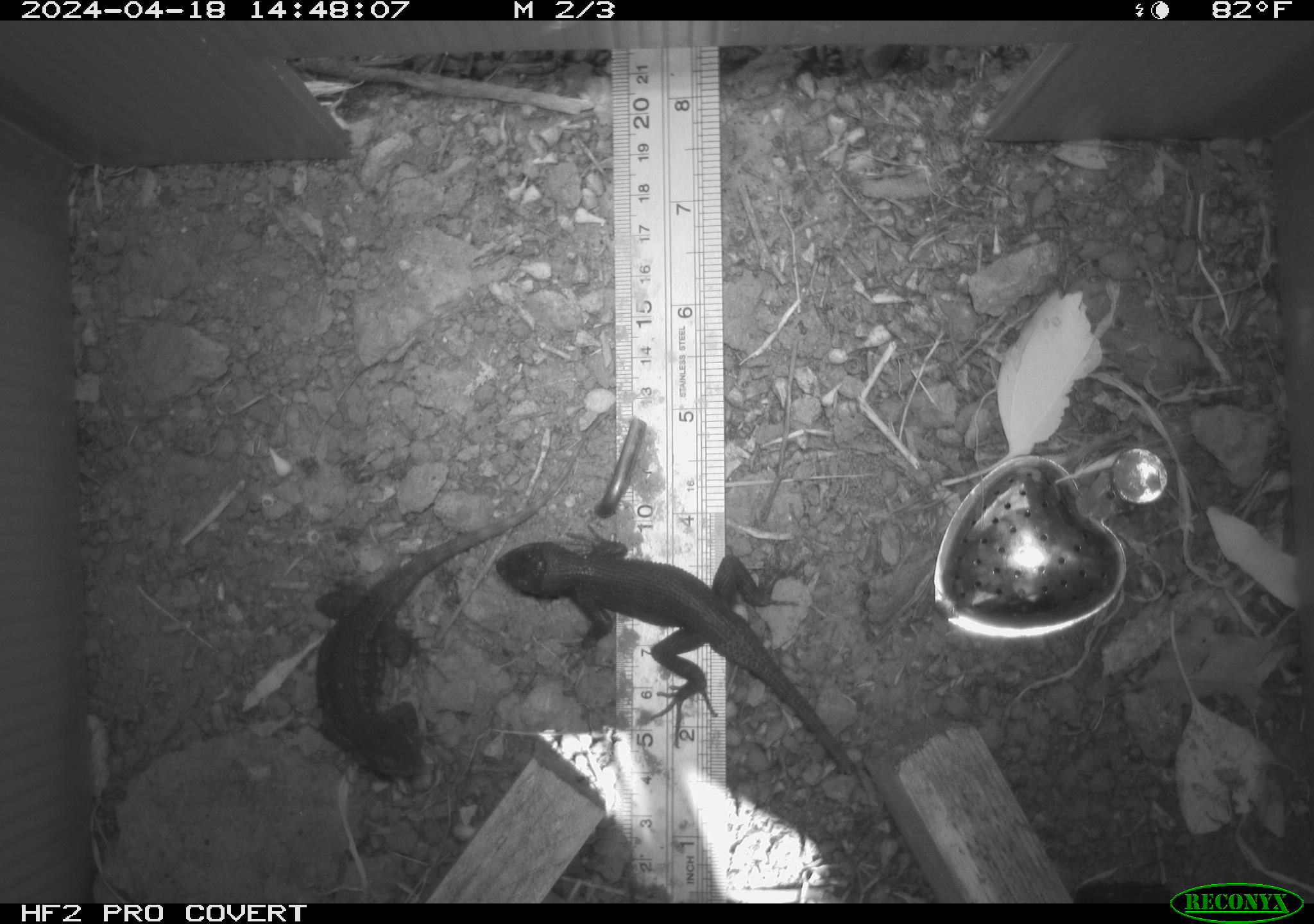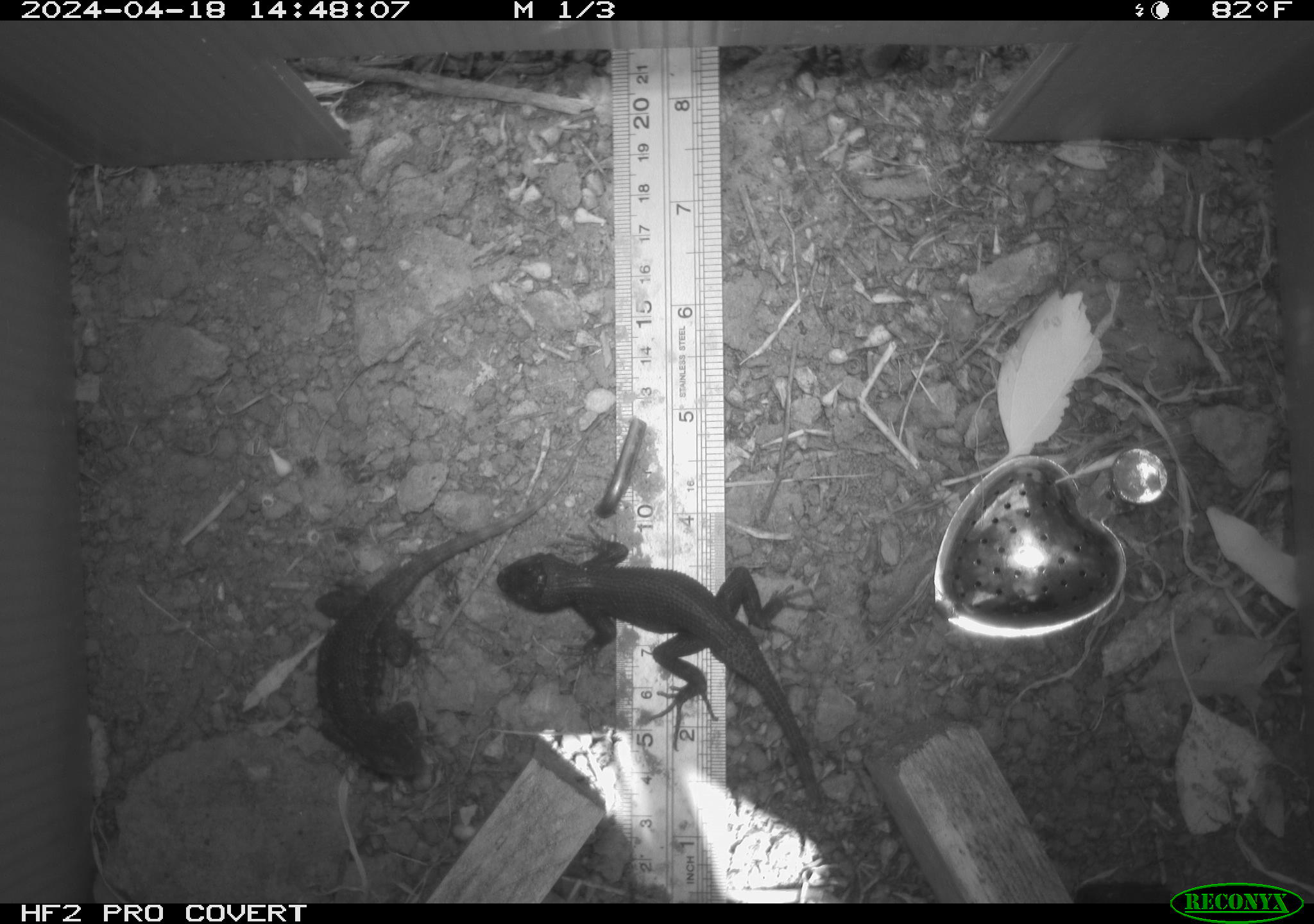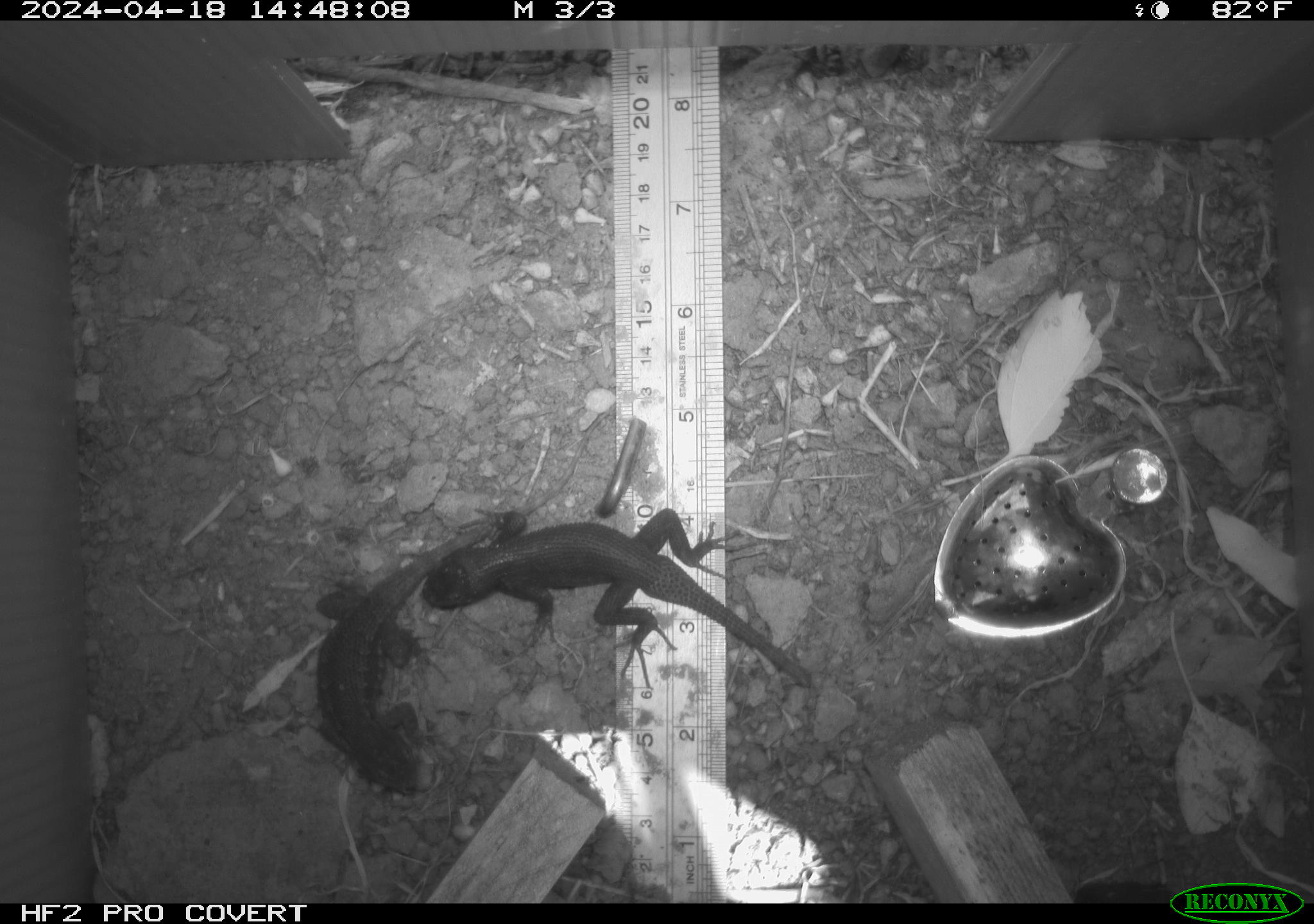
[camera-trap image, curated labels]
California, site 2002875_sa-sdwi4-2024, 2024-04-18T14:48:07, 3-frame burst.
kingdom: Animalia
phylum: Chordata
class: Reptilia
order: Squamata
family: Phrynosomatidae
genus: Sceloporus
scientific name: Sceloporus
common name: spiny lizards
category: sceloporus species